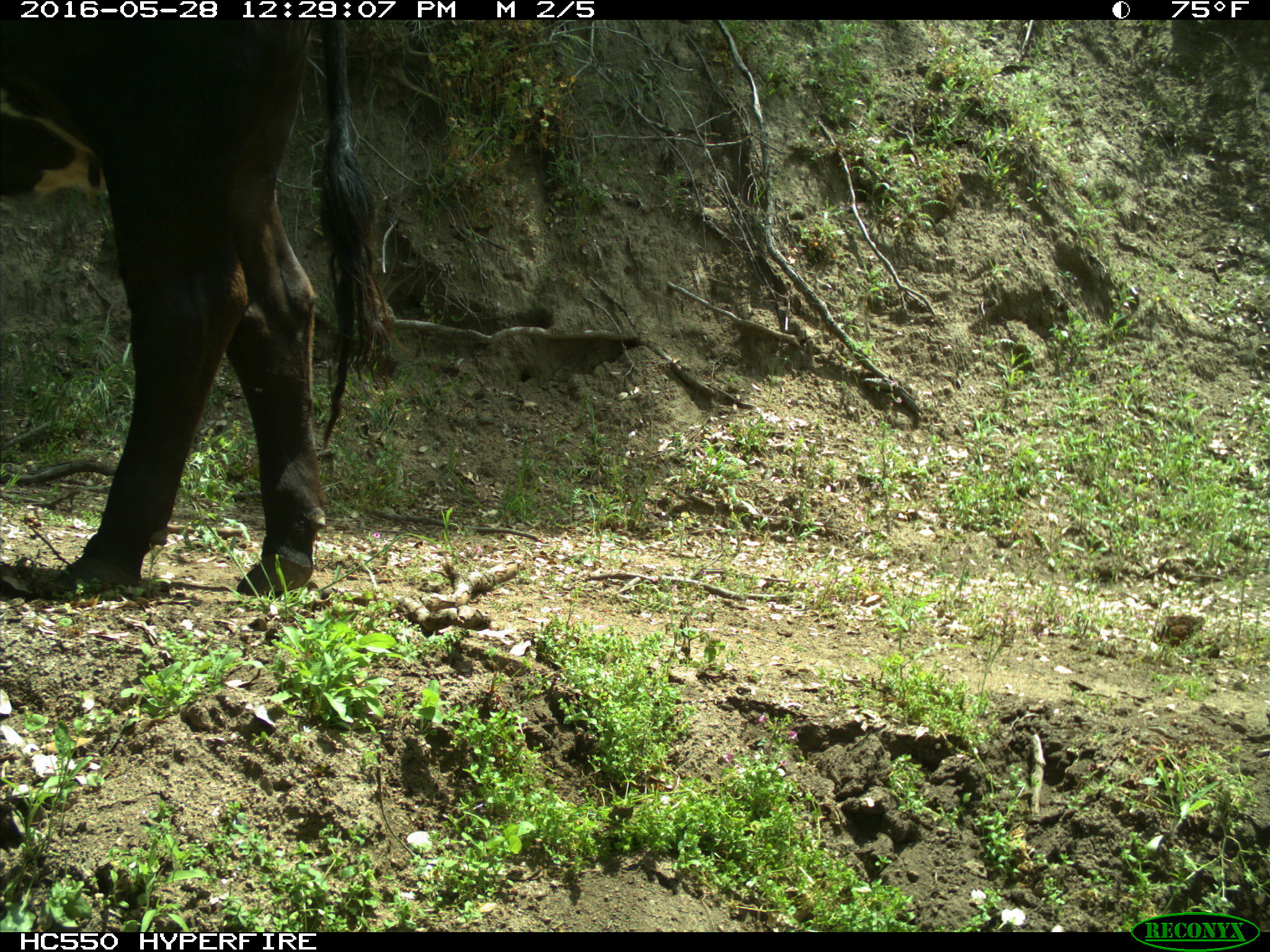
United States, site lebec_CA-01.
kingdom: Animalia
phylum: Chordata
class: Mammalia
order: Artiodactyla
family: Bovidae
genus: Bos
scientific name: Bos taurus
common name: domestic cow